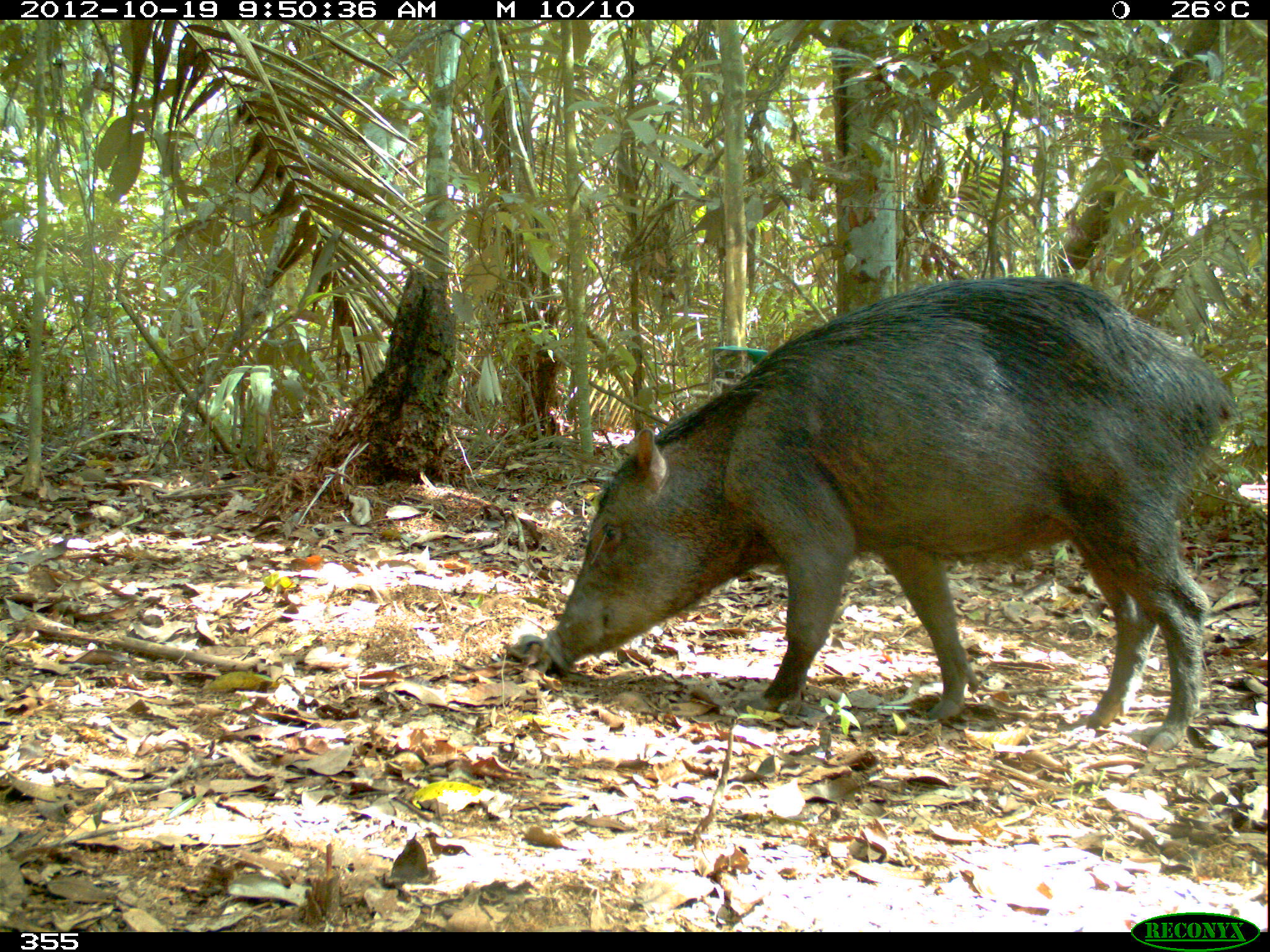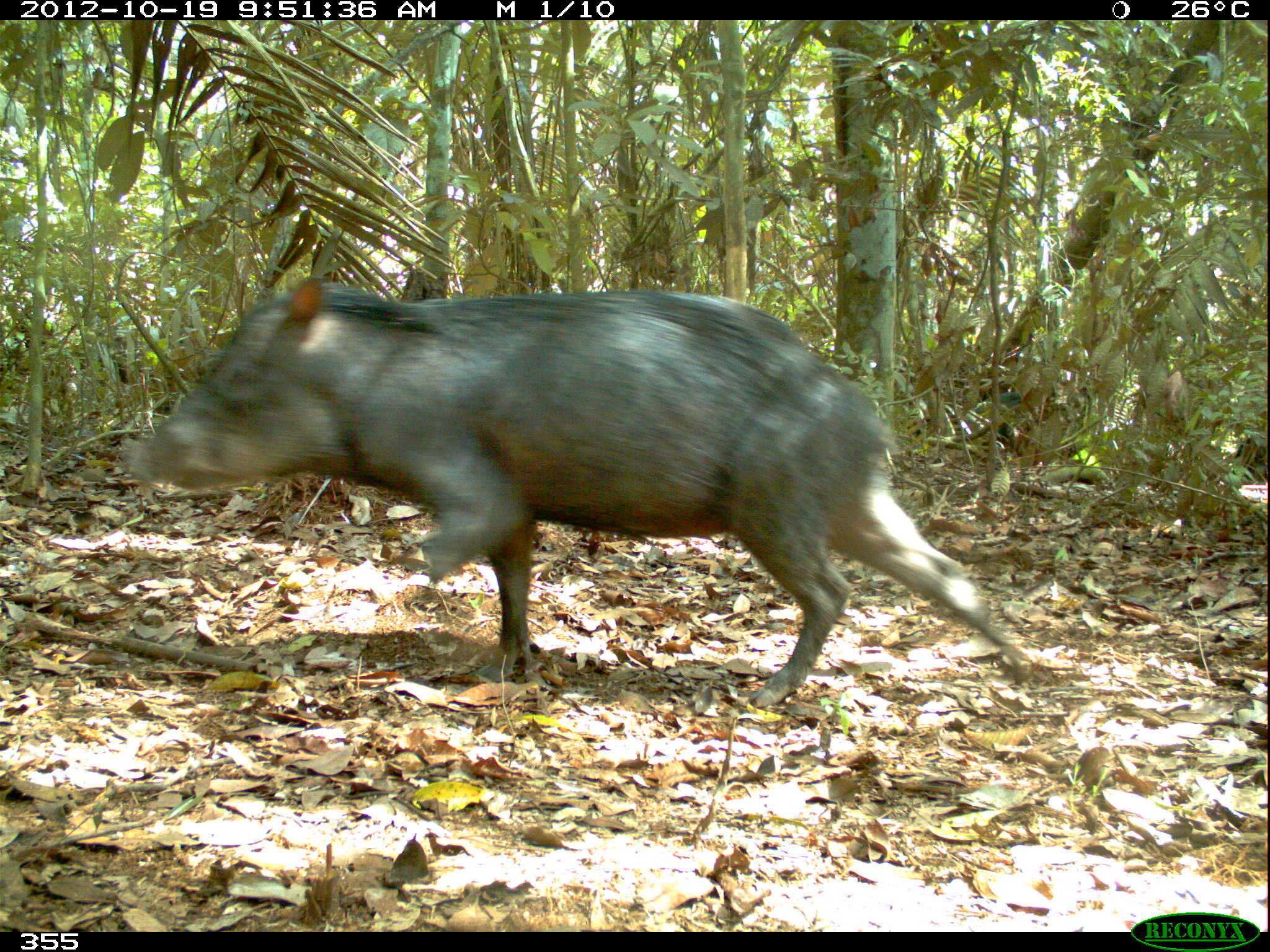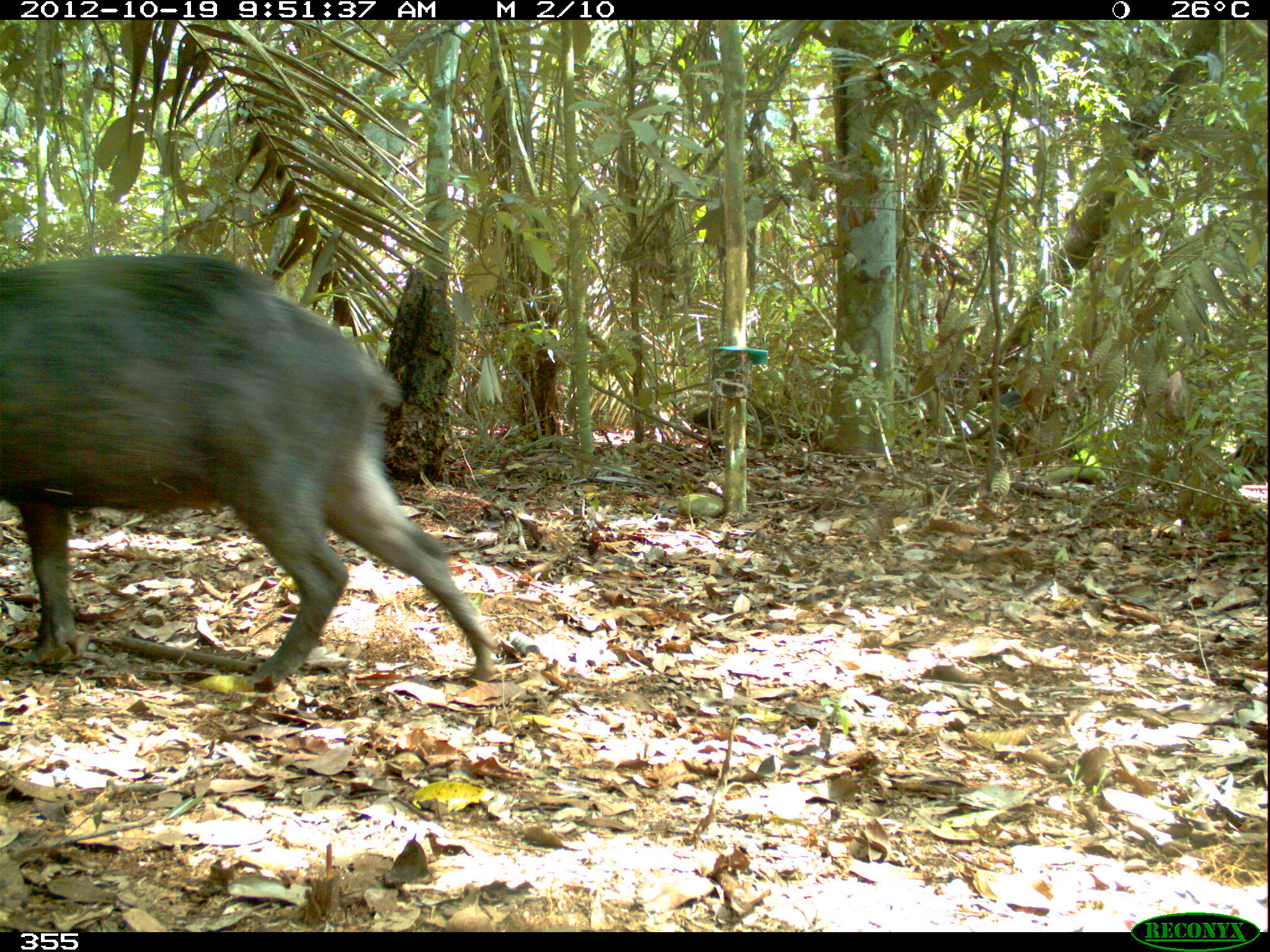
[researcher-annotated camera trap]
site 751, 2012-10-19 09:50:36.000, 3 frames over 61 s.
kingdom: Animalia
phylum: Chordata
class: Mammalia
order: Artiodactyla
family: Tayassuidae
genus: Tayassu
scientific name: Tayassu pecari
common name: white-lipped peccary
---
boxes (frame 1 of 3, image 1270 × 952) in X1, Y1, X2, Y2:
tayassu pecari: 533, 272, 1243, 757